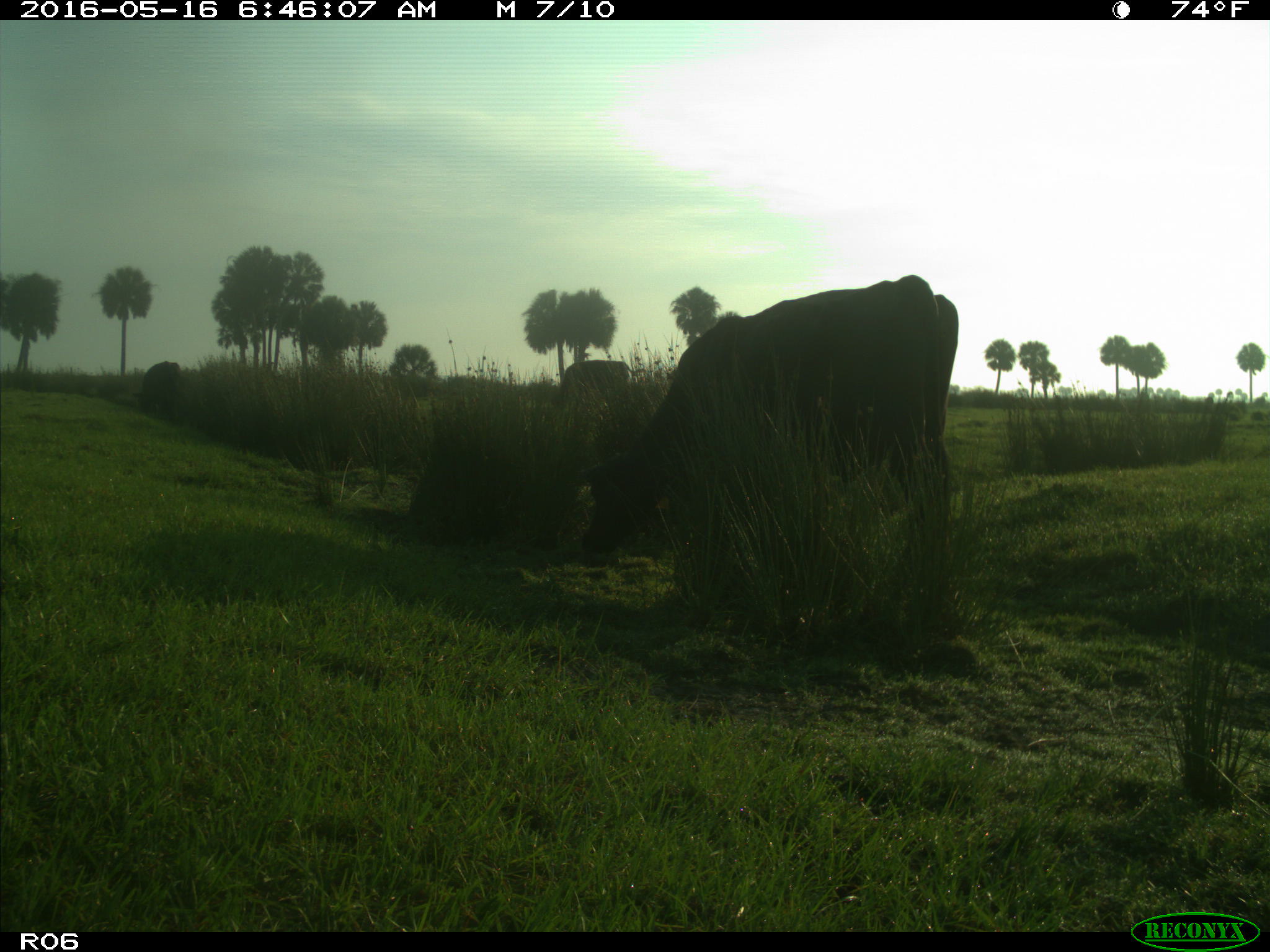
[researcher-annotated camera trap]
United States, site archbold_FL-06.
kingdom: Animalia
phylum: Chordata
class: Mammalia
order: Artiodactyla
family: Bovidae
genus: Bos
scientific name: Bos taurus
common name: domestic cow